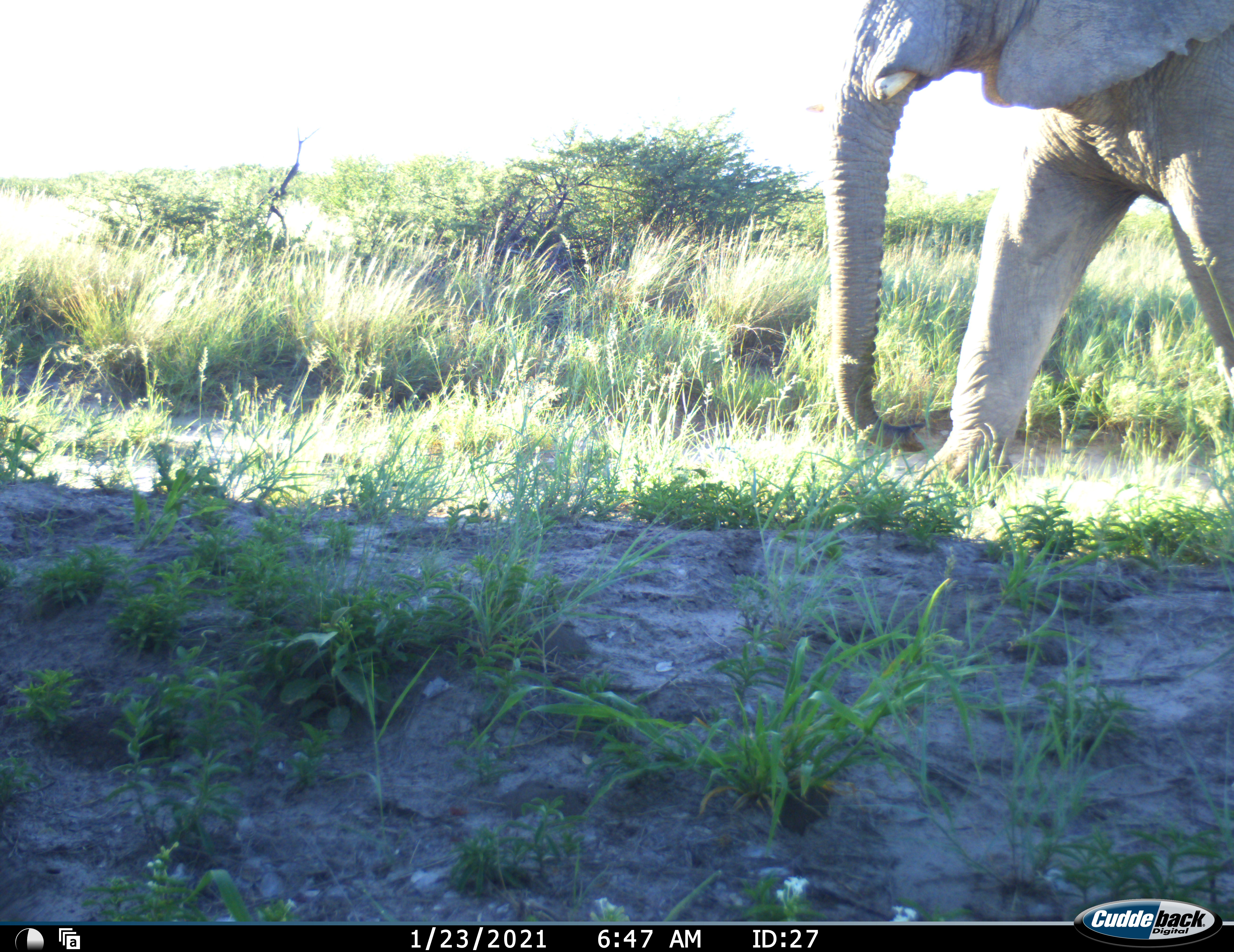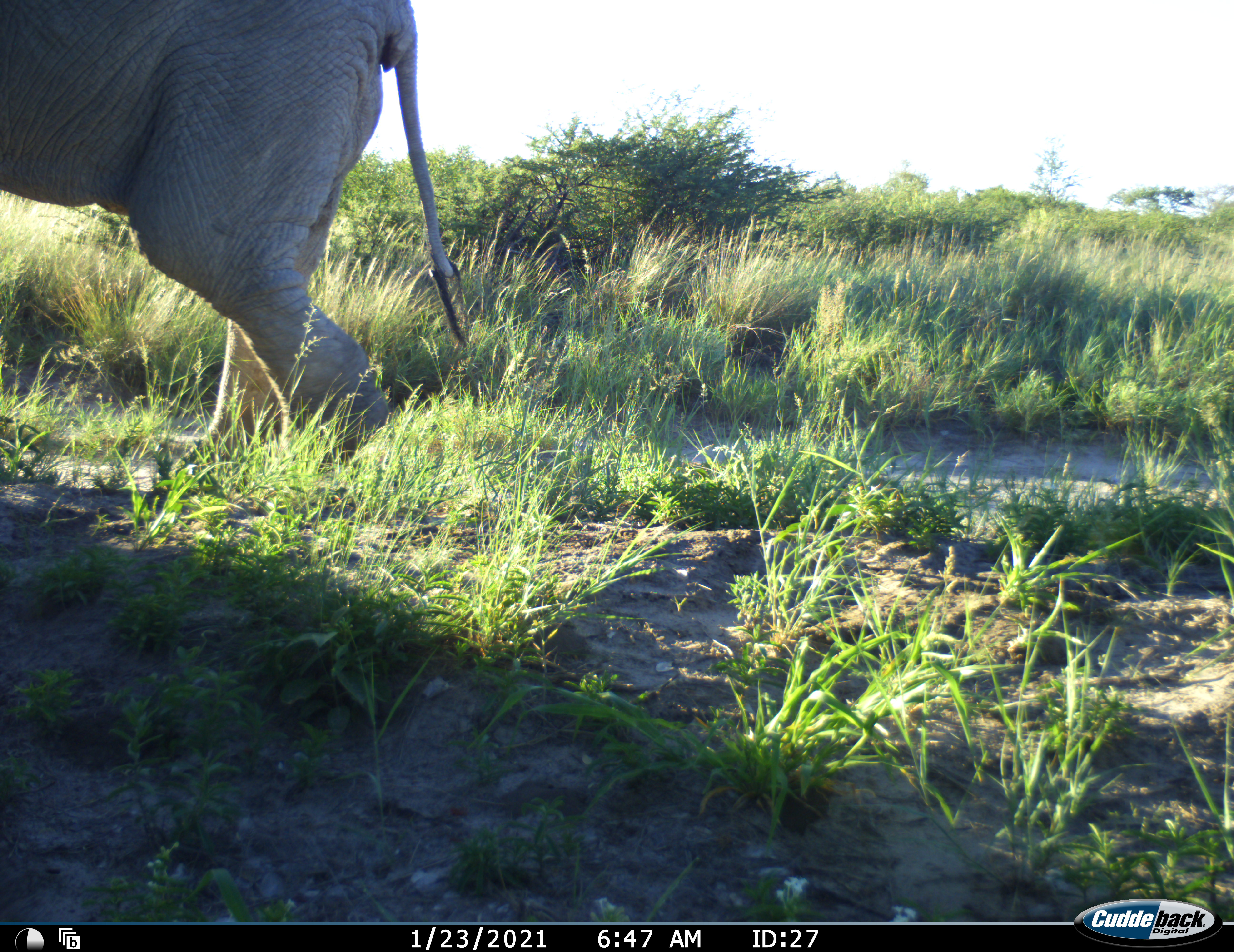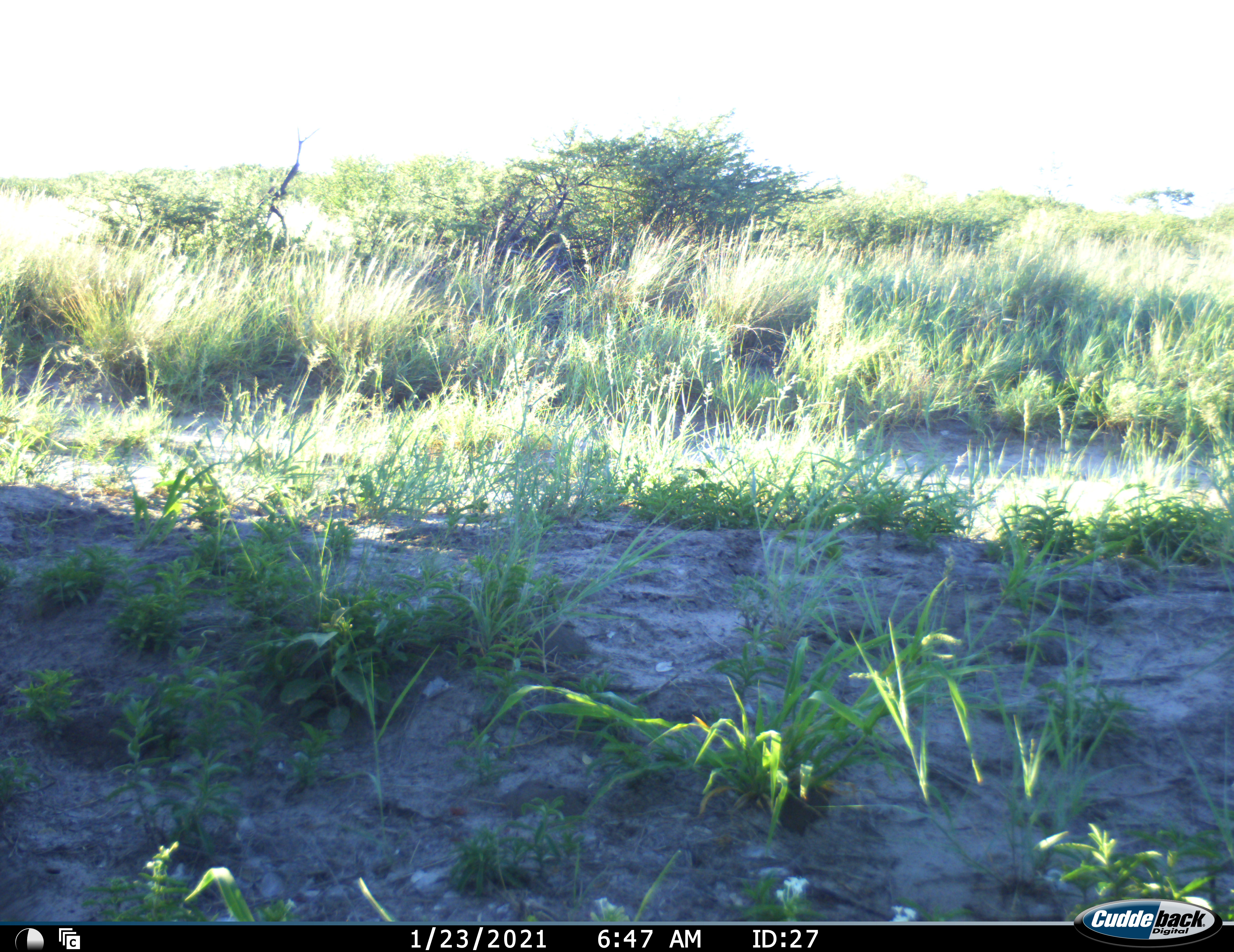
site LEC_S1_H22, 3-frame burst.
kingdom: Animalia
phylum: Chordata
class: Mammalia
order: Proboscidea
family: Elephantidae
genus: Loxodonta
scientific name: Loxodonta africana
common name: african bush elephant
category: elephant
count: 1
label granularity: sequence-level